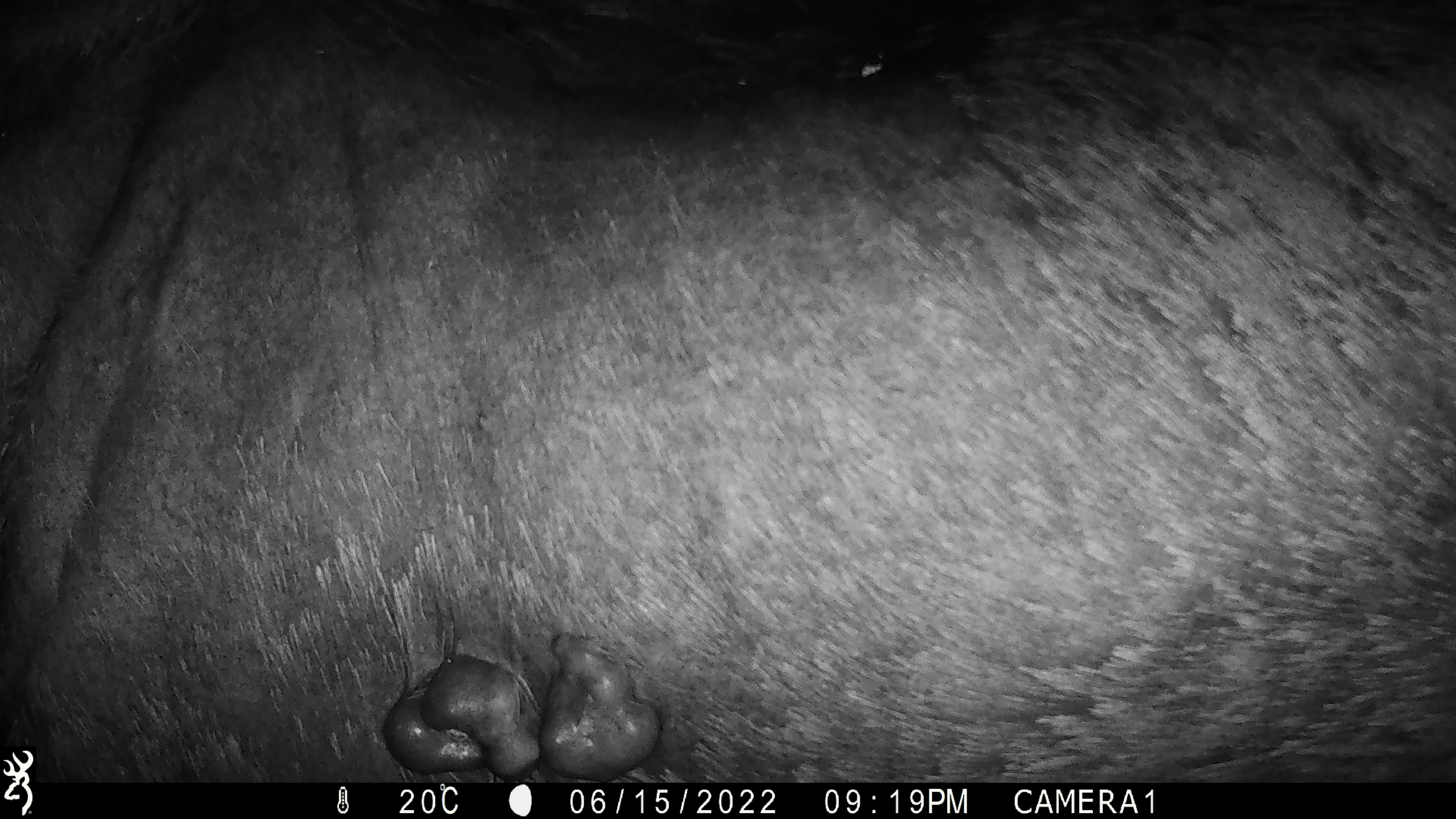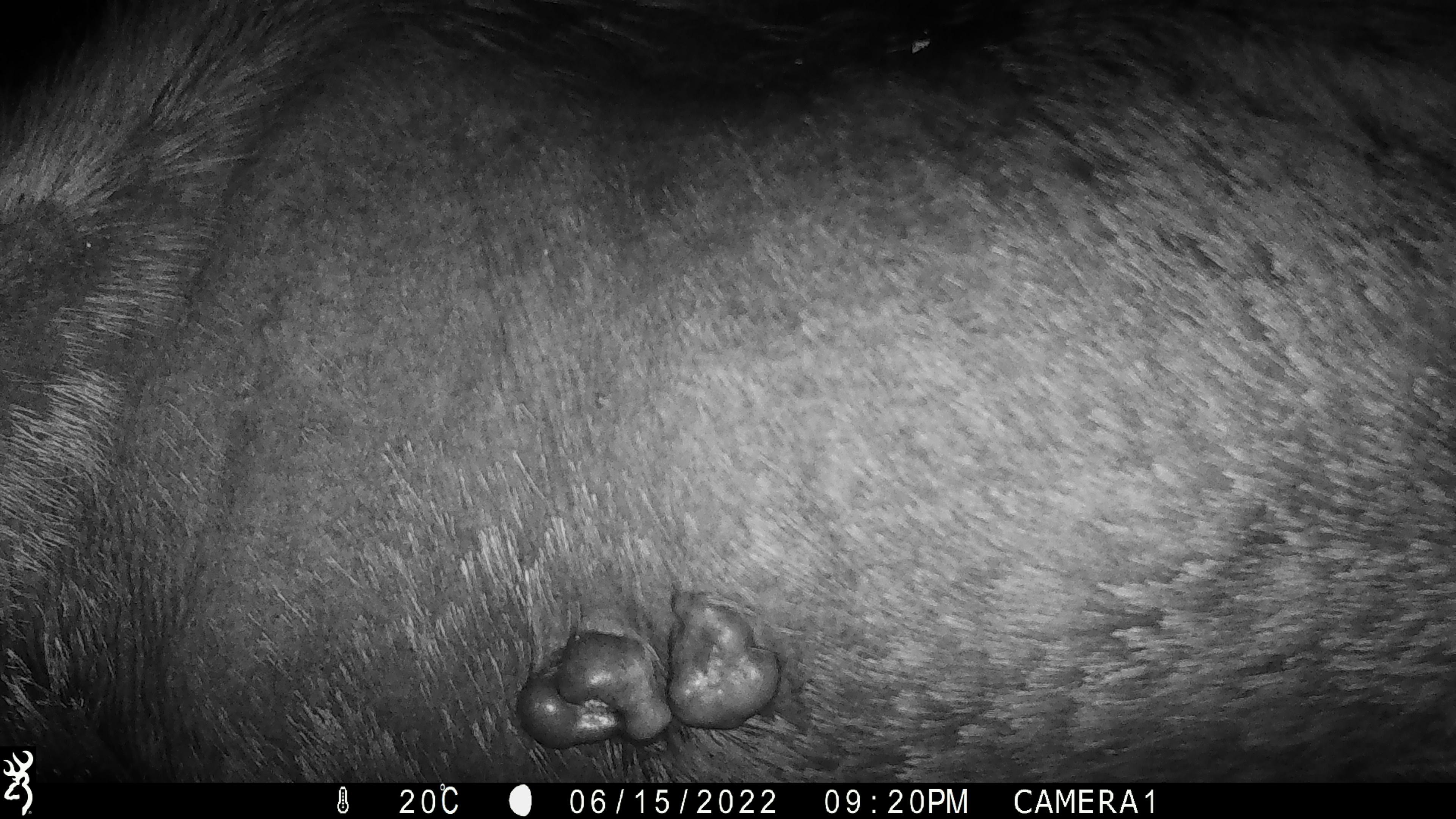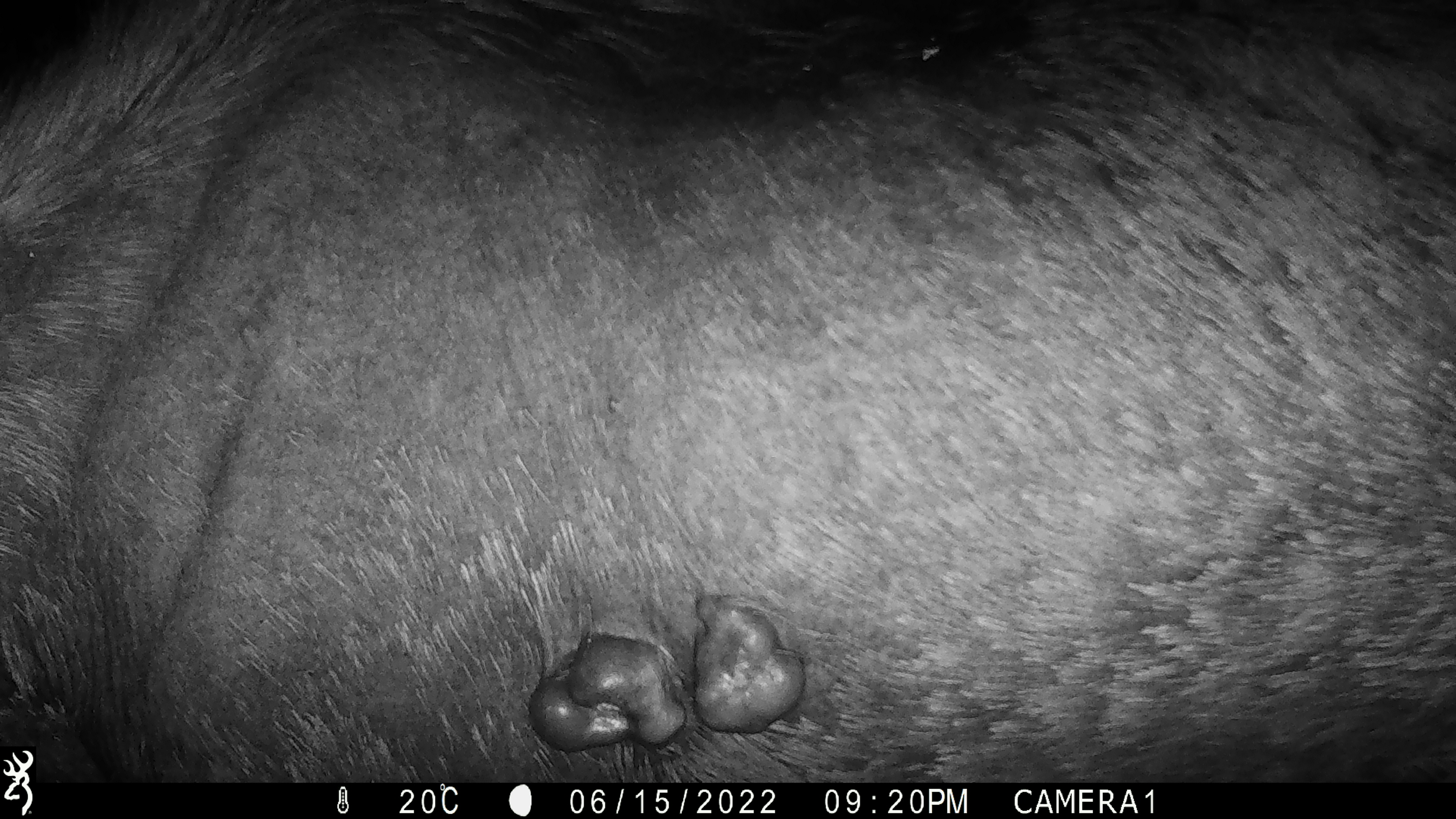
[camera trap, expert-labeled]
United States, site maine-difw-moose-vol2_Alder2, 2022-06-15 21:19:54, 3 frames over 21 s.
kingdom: Animalia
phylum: Chordata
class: Mammalia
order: Artiodactyla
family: Cervidae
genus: Alces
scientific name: Alces alces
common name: moose